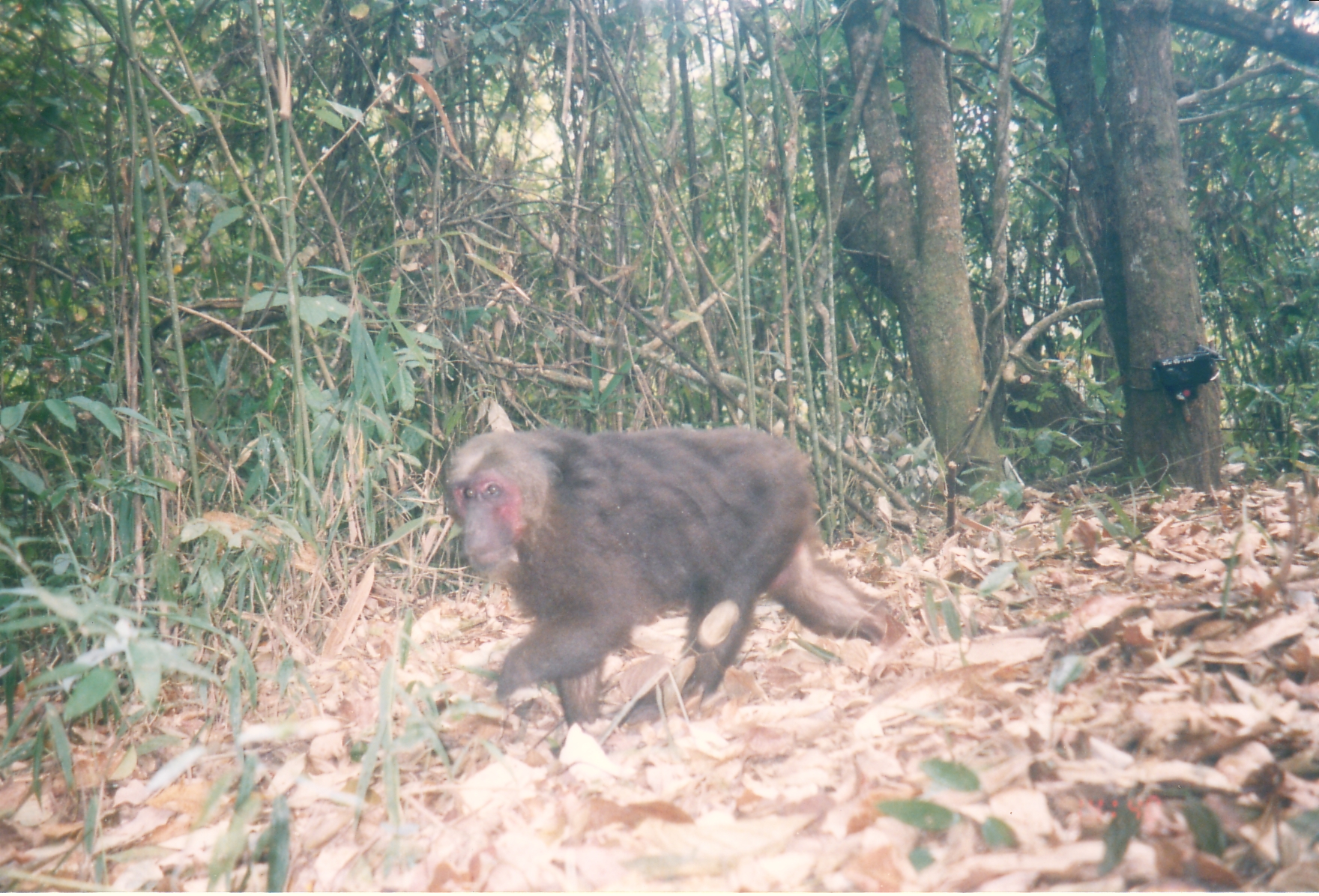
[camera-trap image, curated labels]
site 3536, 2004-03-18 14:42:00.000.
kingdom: Animalia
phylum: Chordata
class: Mammalia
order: Primates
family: Cercopithecidae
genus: Macaca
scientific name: Macaca arctoides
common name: stump-tailed macaque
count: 1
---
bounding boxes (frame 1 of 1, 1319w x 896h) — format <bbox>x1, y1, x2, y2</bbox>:
macaca arctoides: <bbox>444, 425, 899, 744</bbox>